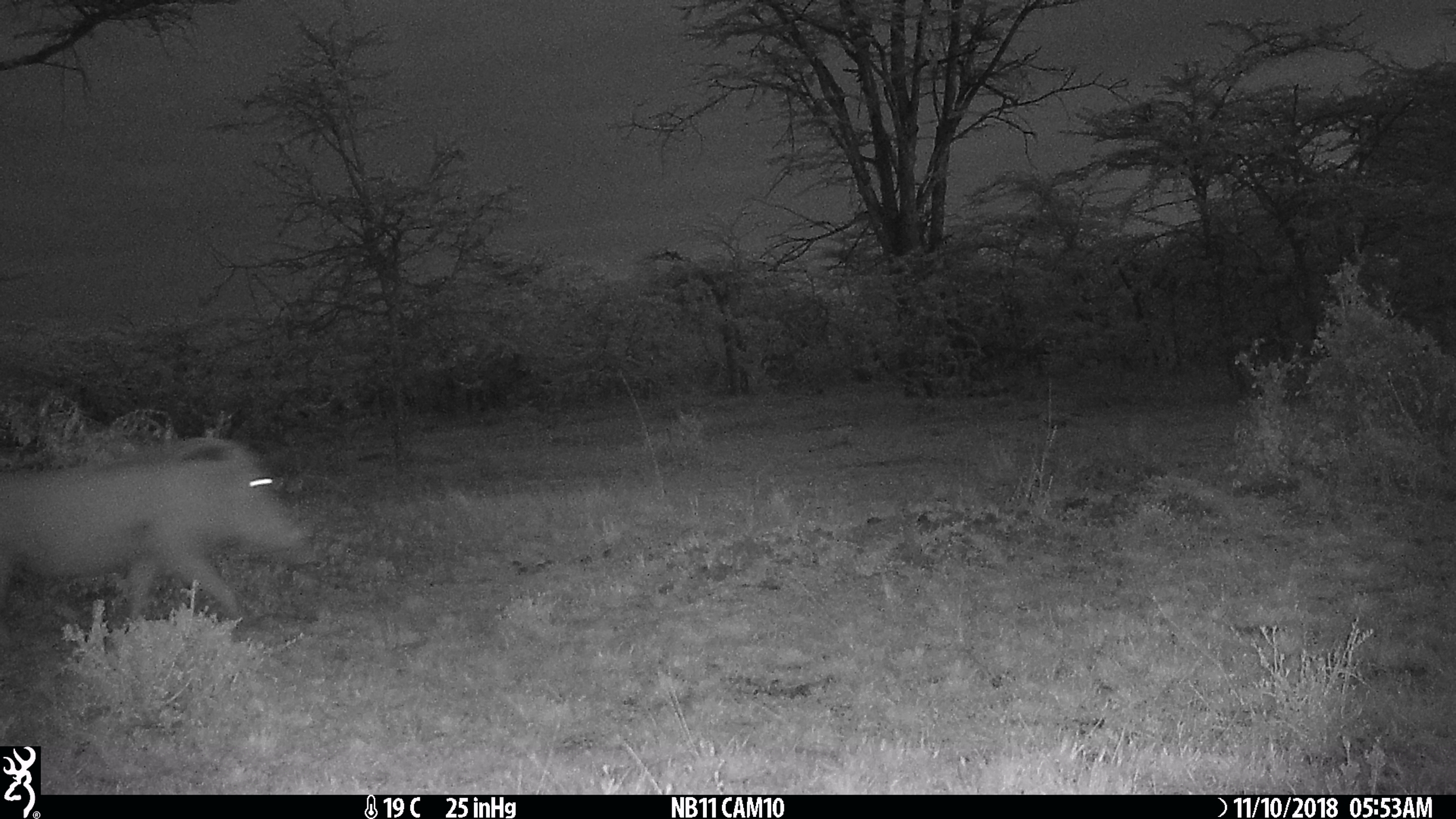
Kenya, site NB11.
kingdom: Animalia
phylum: Chordata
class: Mammalia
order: Artiodactyla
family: Suidae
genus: Phacochoerus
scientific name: Phacochoerus africanus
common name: common warthog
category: warthog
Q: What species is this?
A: Warthog (common warthog) (Phacochoerus africanus).